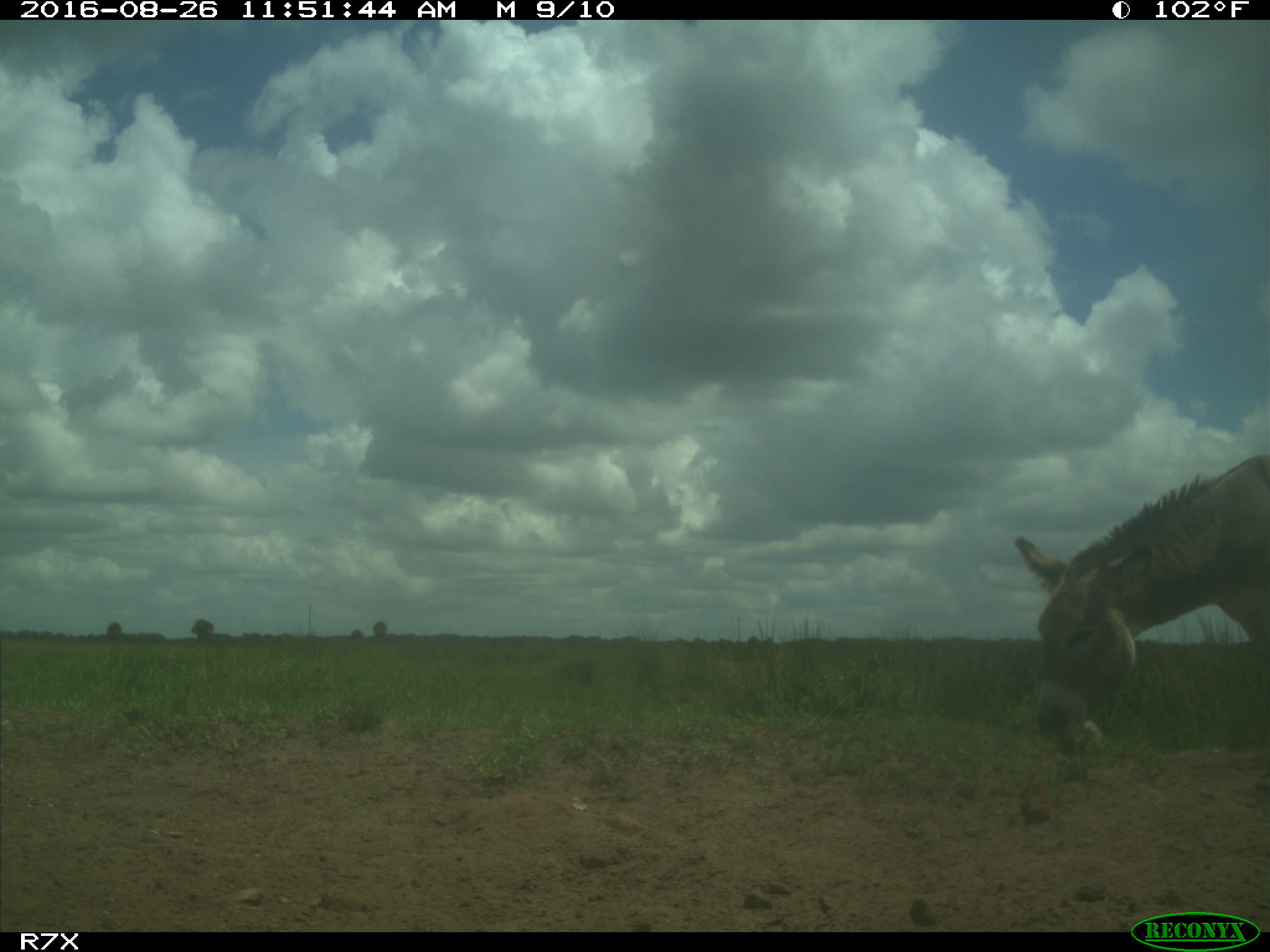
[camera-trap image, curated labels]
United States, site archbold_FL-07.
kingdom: Animalia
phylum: Chordata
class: Mammalia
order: Perissodactyla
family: Equidae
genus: Equus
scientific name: Equus africanus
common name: african wild ass